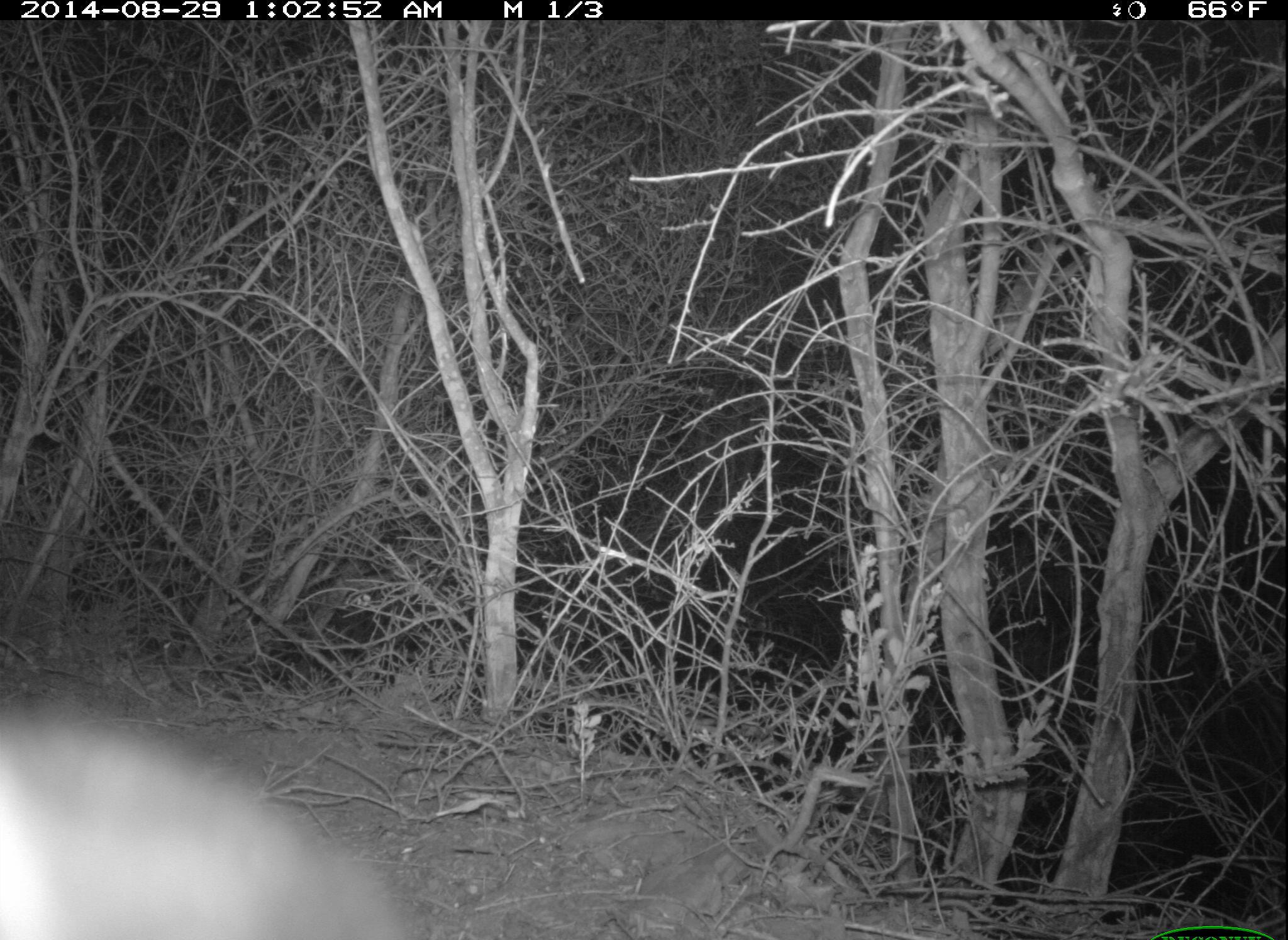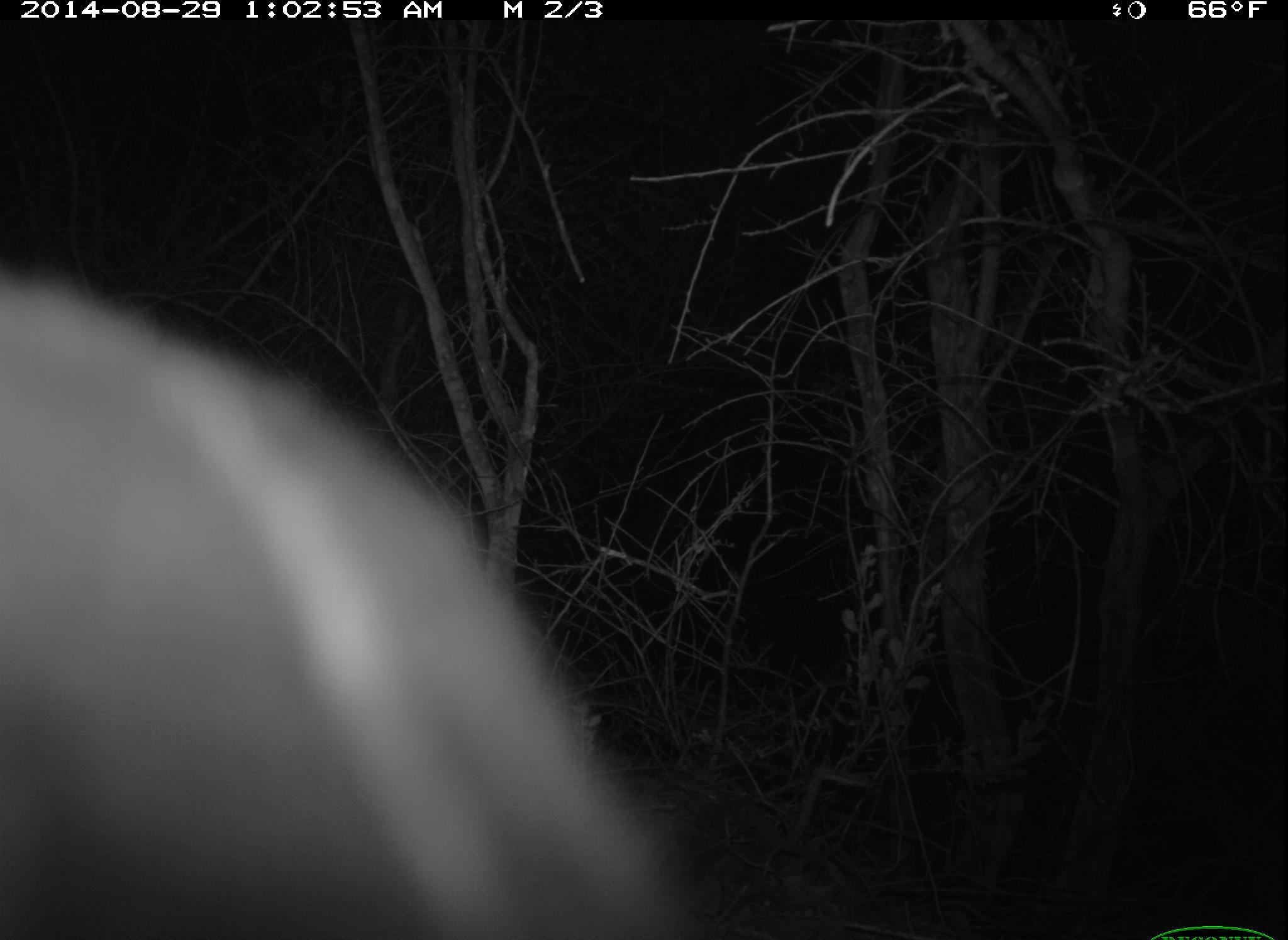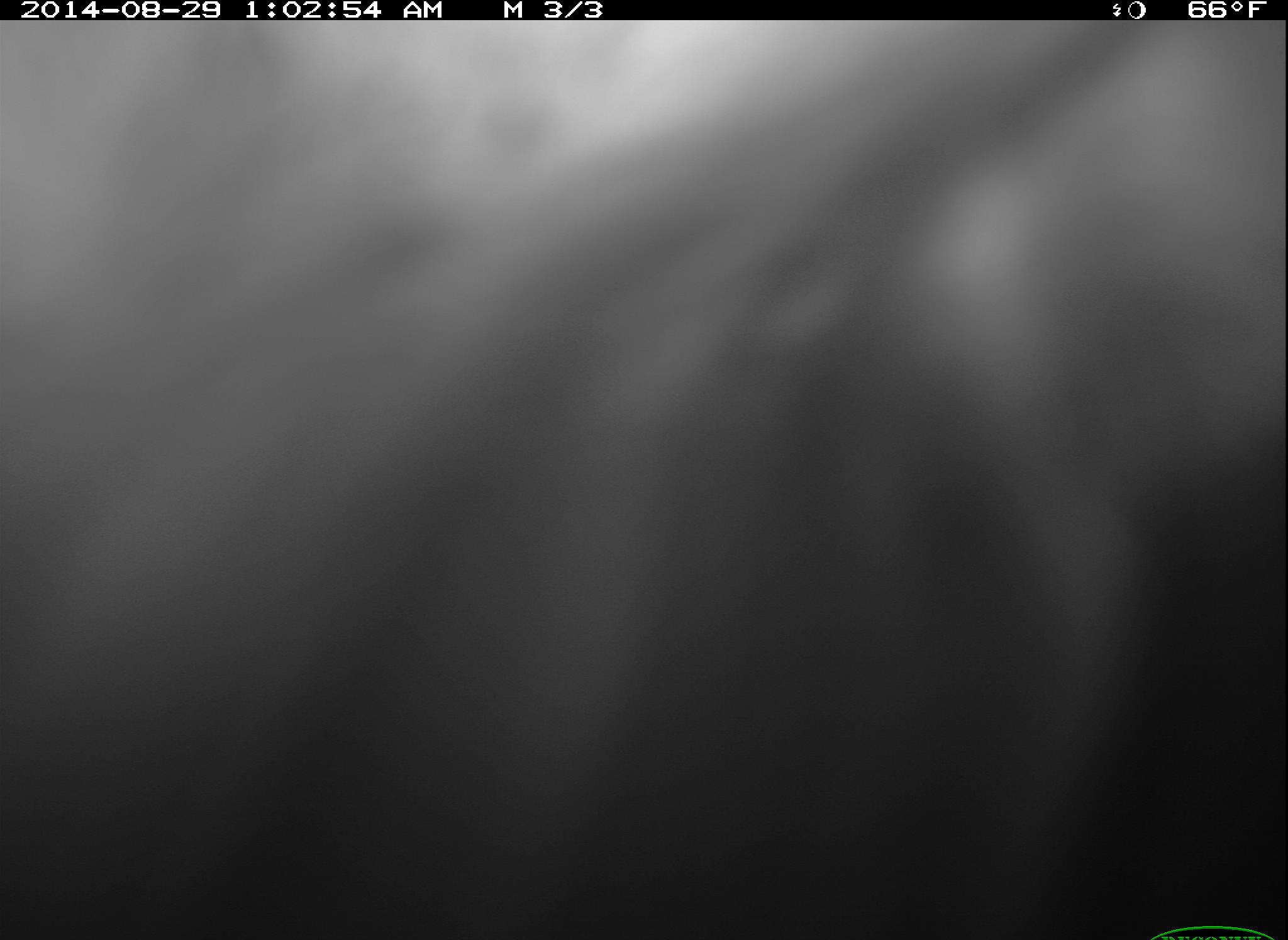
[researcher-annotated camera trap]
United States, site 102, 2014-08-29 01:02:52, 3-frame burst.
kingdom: Animalia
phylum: Chordata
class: Mammalia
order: Carnivora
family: Mephitidae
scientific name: Mephitidae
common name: skunk